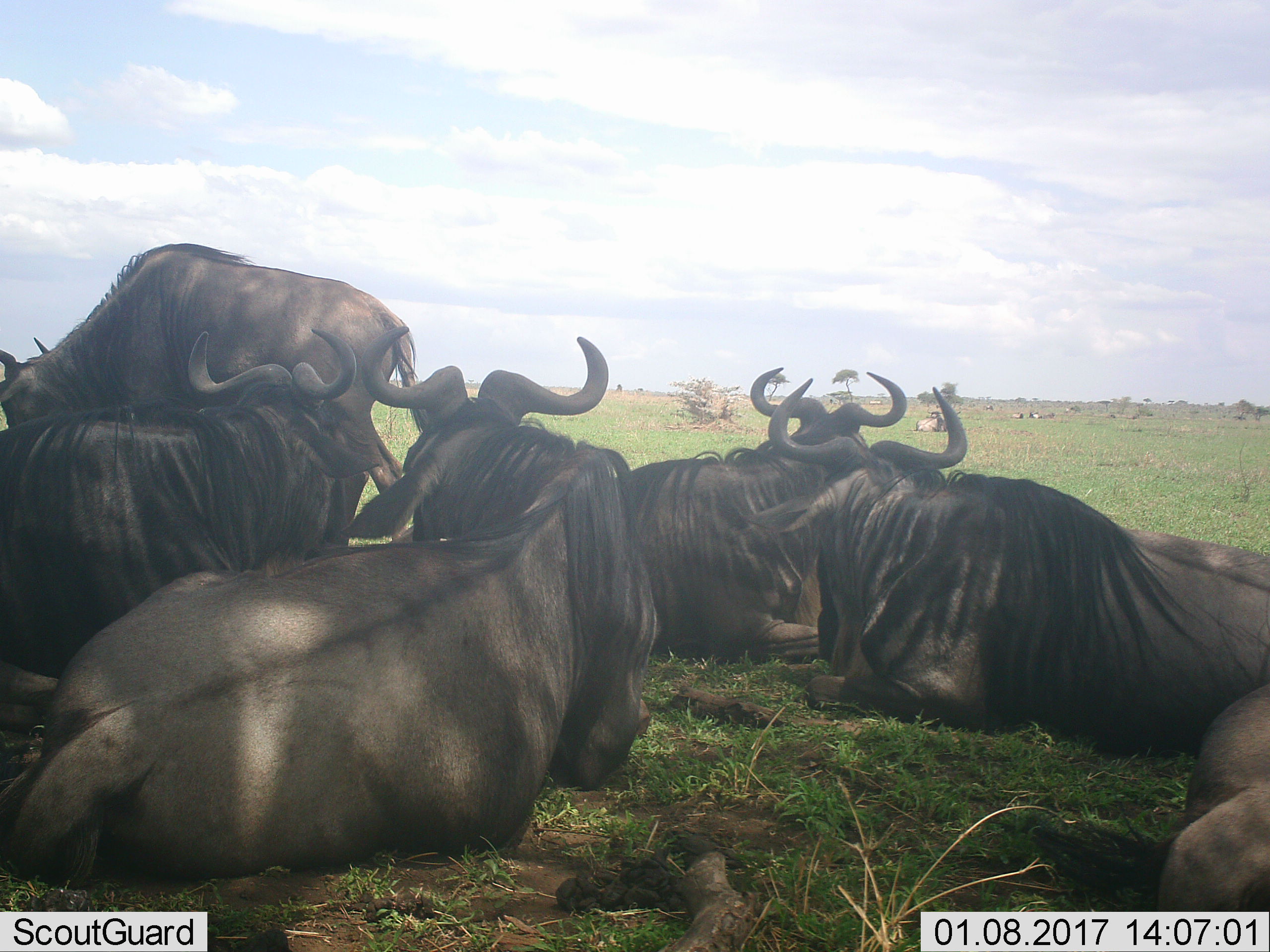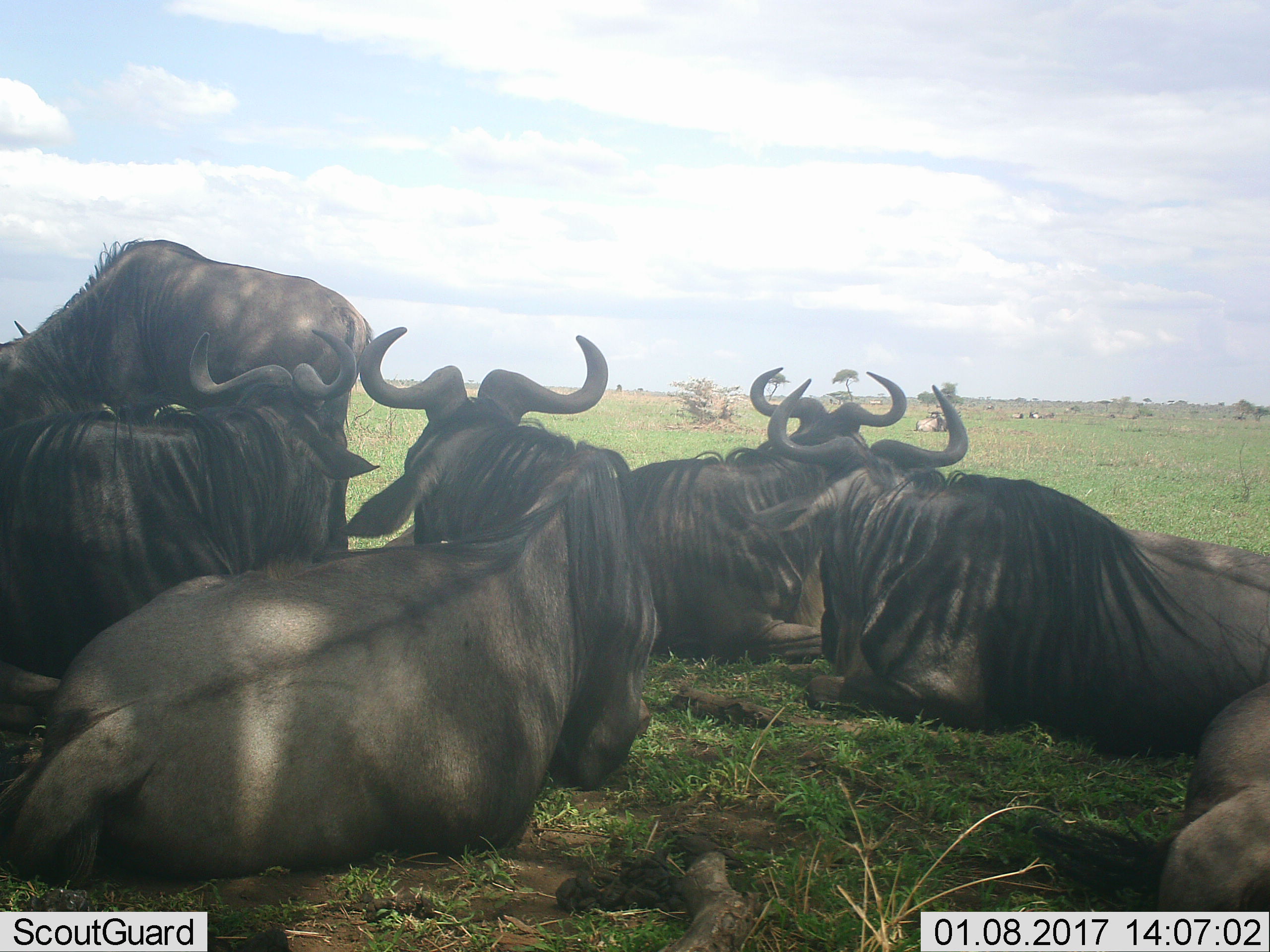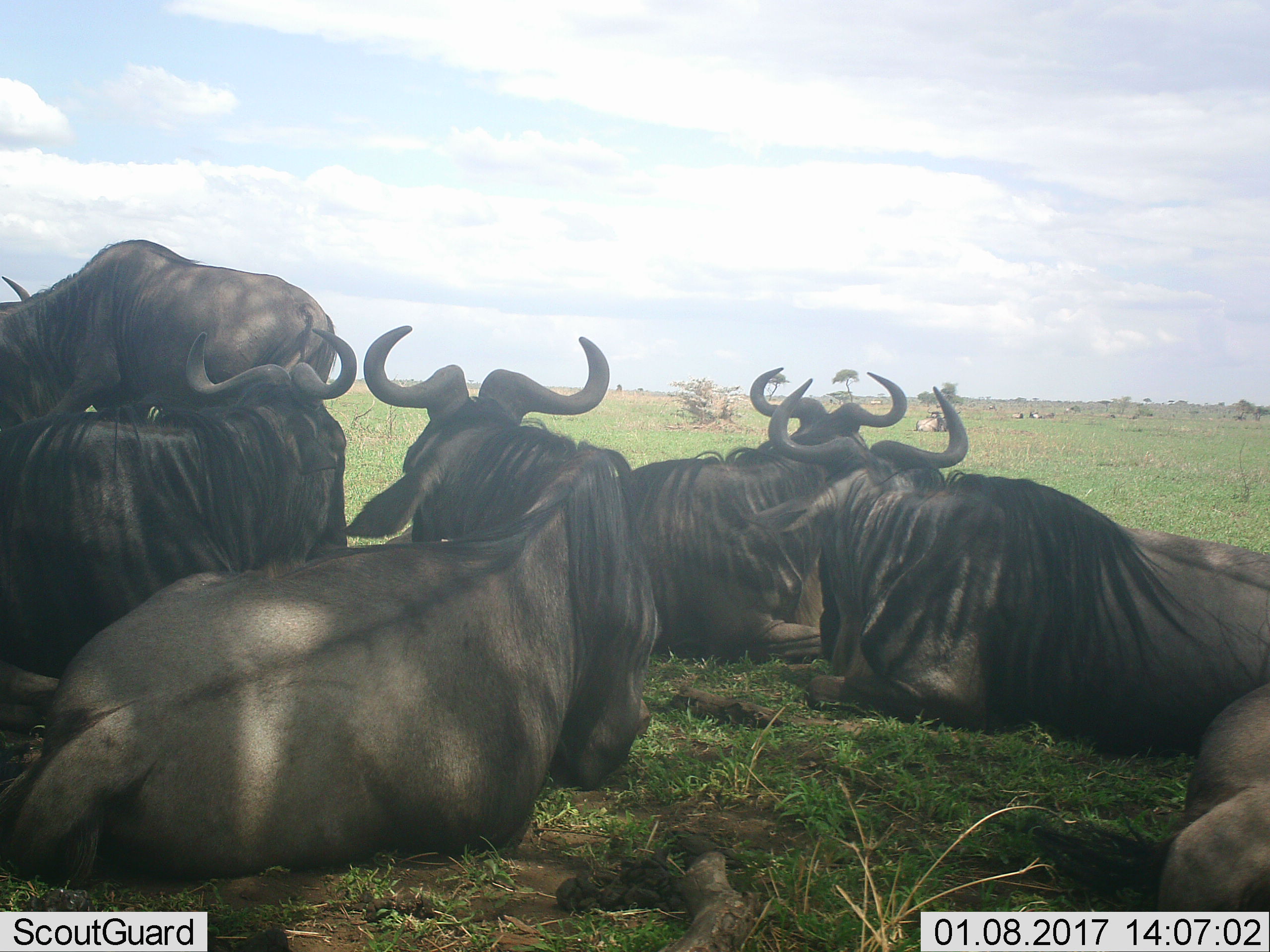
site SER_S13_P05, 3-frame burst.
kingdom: Animalia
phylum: Chordata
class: Mammalia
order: Artiodactyla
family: Bovidae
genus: Connochaetes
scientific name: Connochaetes taurinus taurinus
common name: blue wildebeest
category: wildebeestblue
Wildebeestblue (blue wildebeest) (Connochaetes taurinus taurinus), count 7. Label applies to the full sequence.